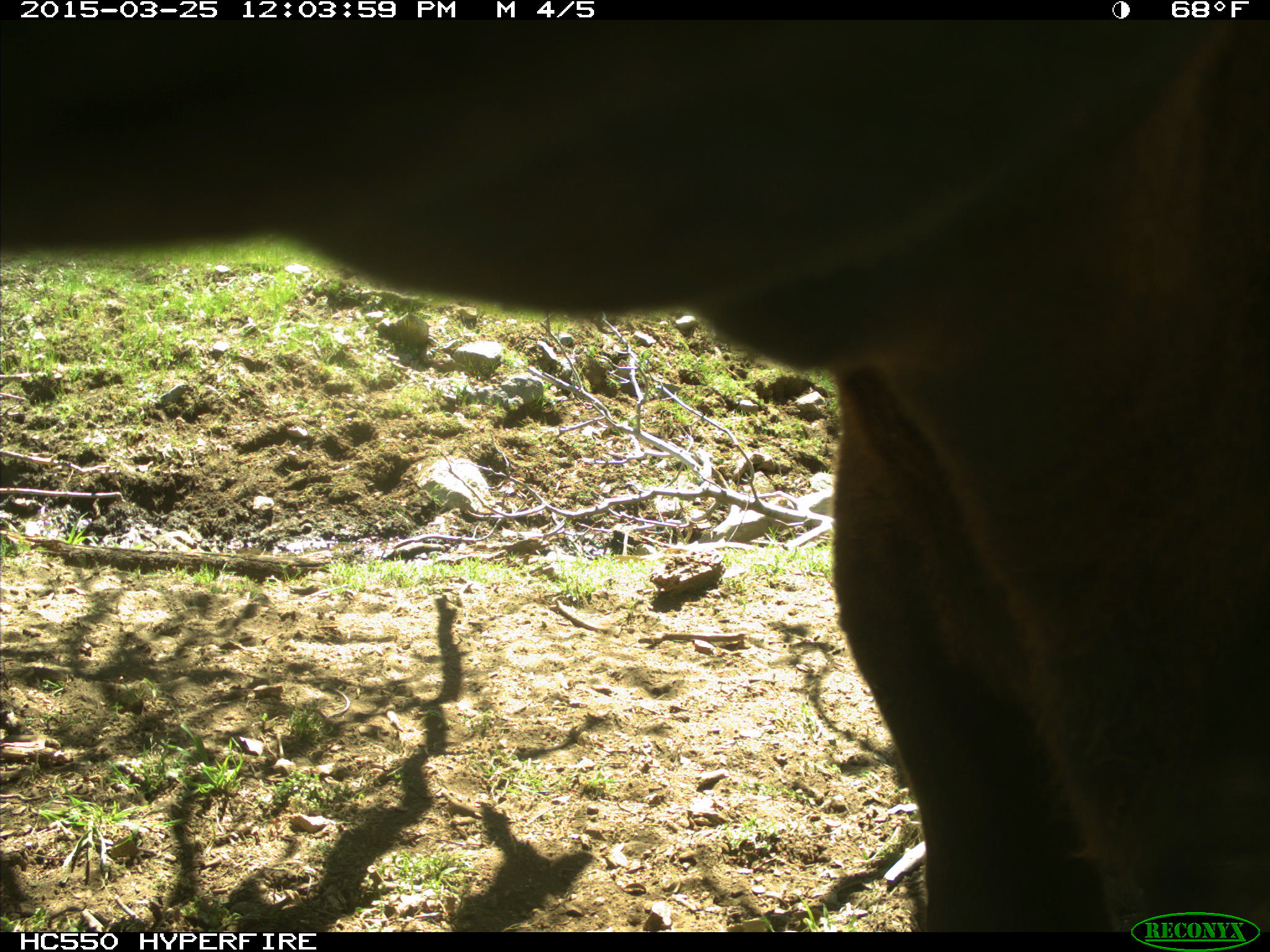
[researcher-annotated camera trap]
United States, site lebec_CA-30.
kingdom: Animalia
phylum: Chordata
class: Mammalia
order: Artiodactyla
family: Bovidae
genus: Bos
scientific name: Bos taurus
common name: domestic cow